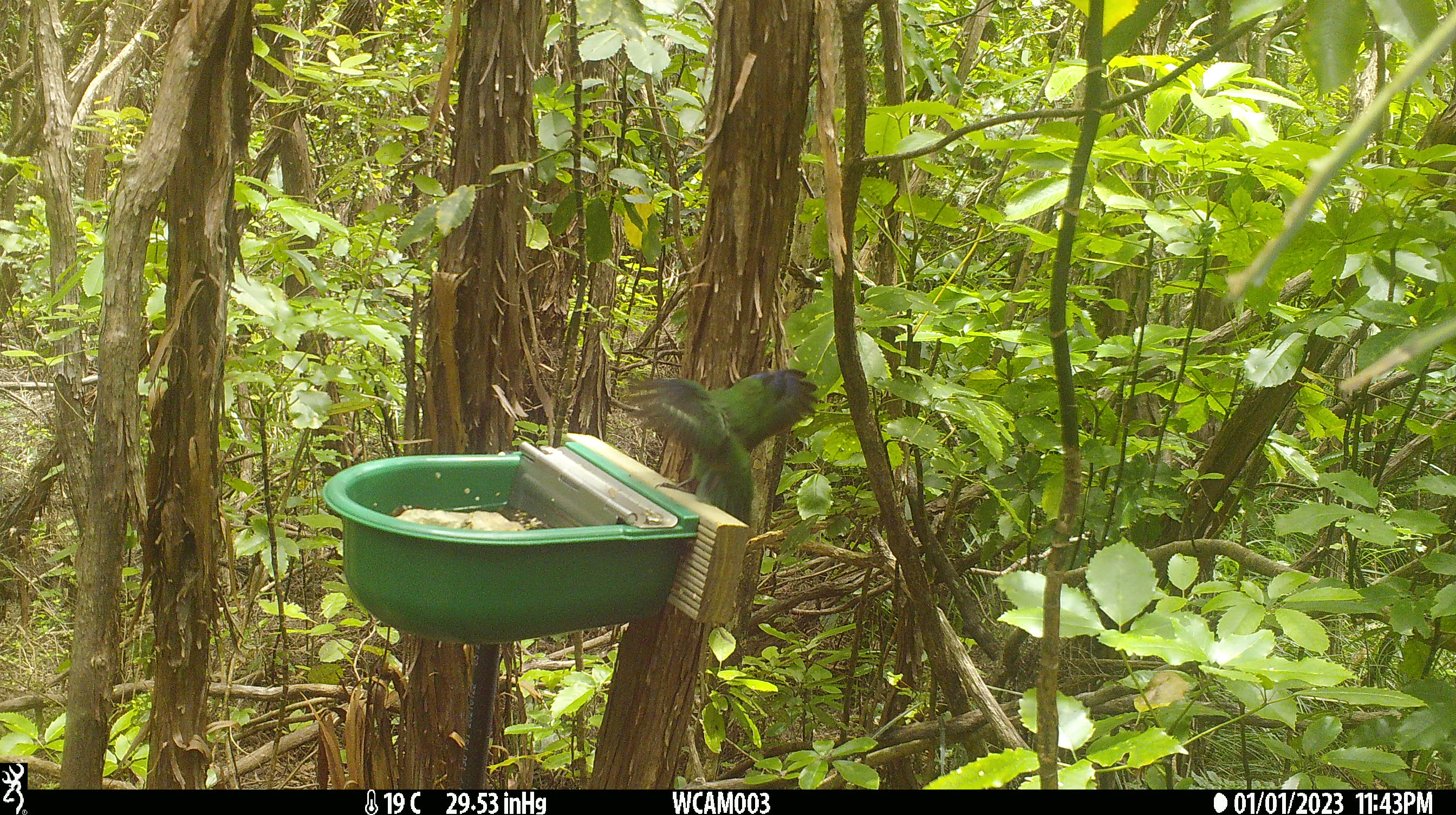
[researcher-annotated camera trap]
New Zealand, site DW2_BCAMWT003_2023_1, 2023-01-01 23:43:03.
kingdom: Animalia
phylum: Chordata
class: Aves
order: Psittaciformes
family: Psittaculidae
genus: Cyanoramphus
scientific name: Cyanoramphus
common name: parakeet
Parakeet (Cyanoramphus).